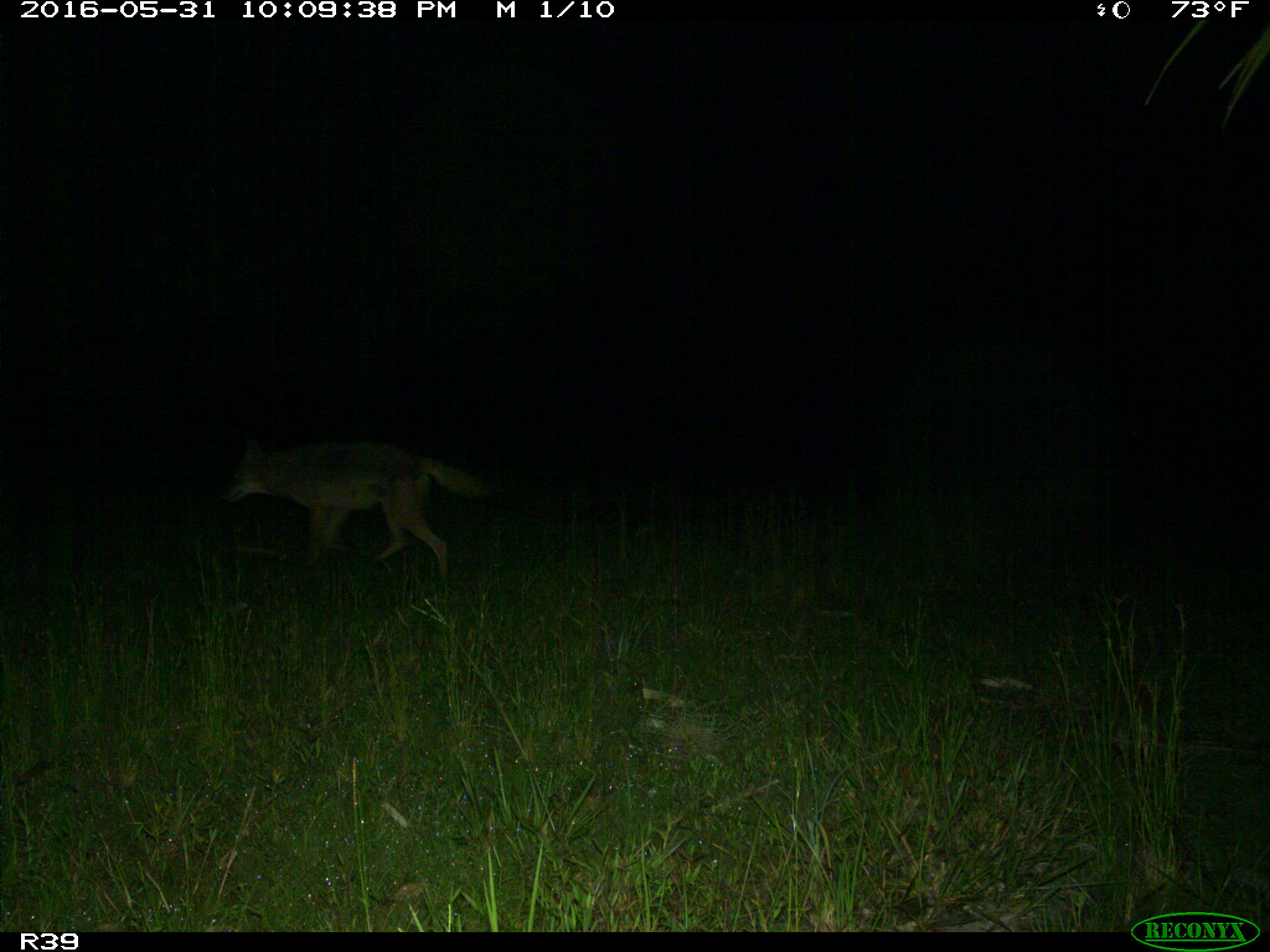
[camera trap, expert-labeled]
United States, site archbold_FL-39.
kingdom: Animalia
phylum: Chordata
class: Mammalia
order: Carnivora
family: Canidae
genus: Canis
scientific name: Canis latrans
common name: coyote